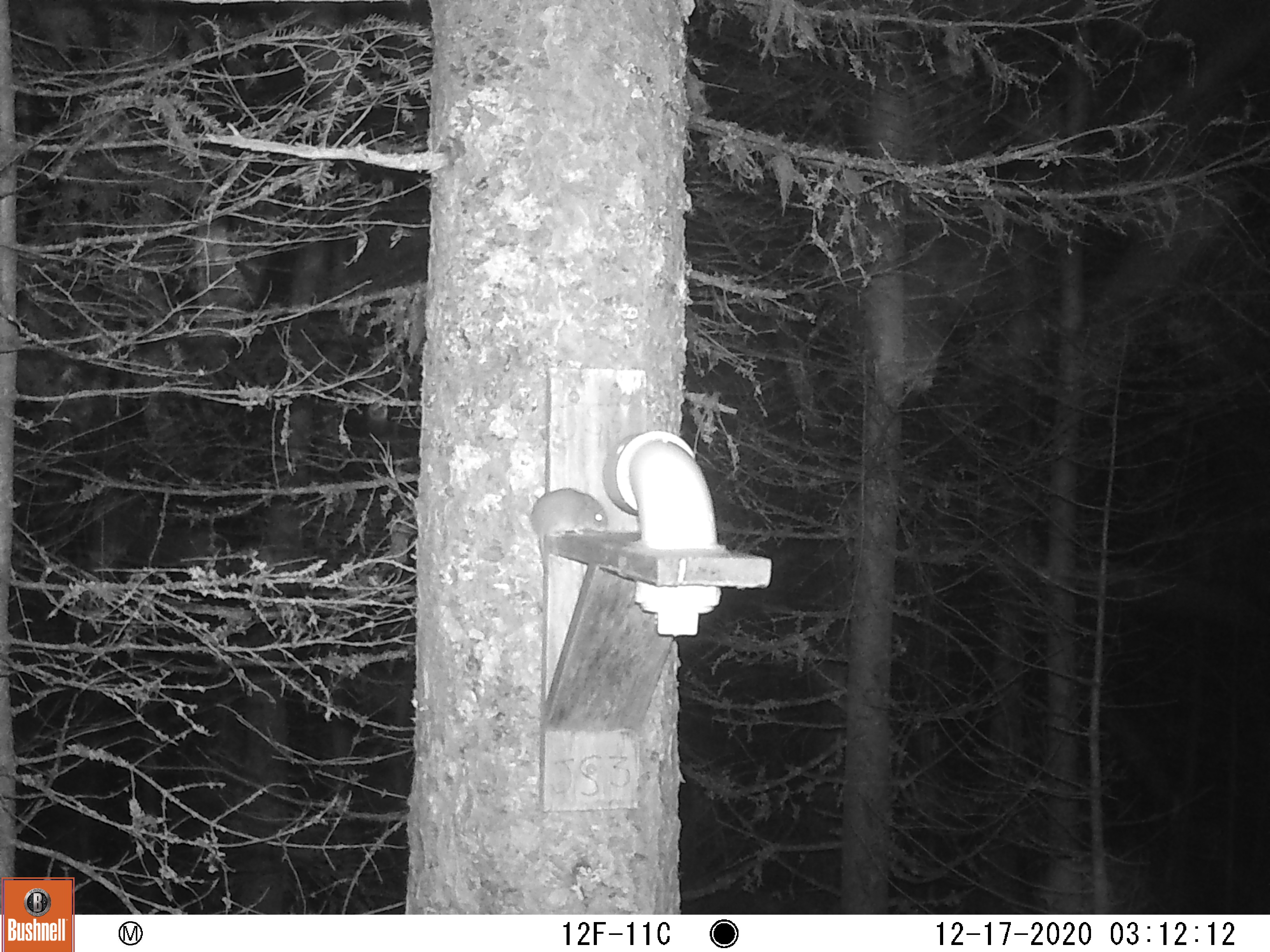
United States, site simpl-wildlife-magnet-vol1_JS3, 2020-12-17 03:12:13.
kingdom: Animalia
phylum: Chordata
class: Mammalia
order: Rodentia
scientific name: Rodentia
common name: mouse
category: mouse sp.